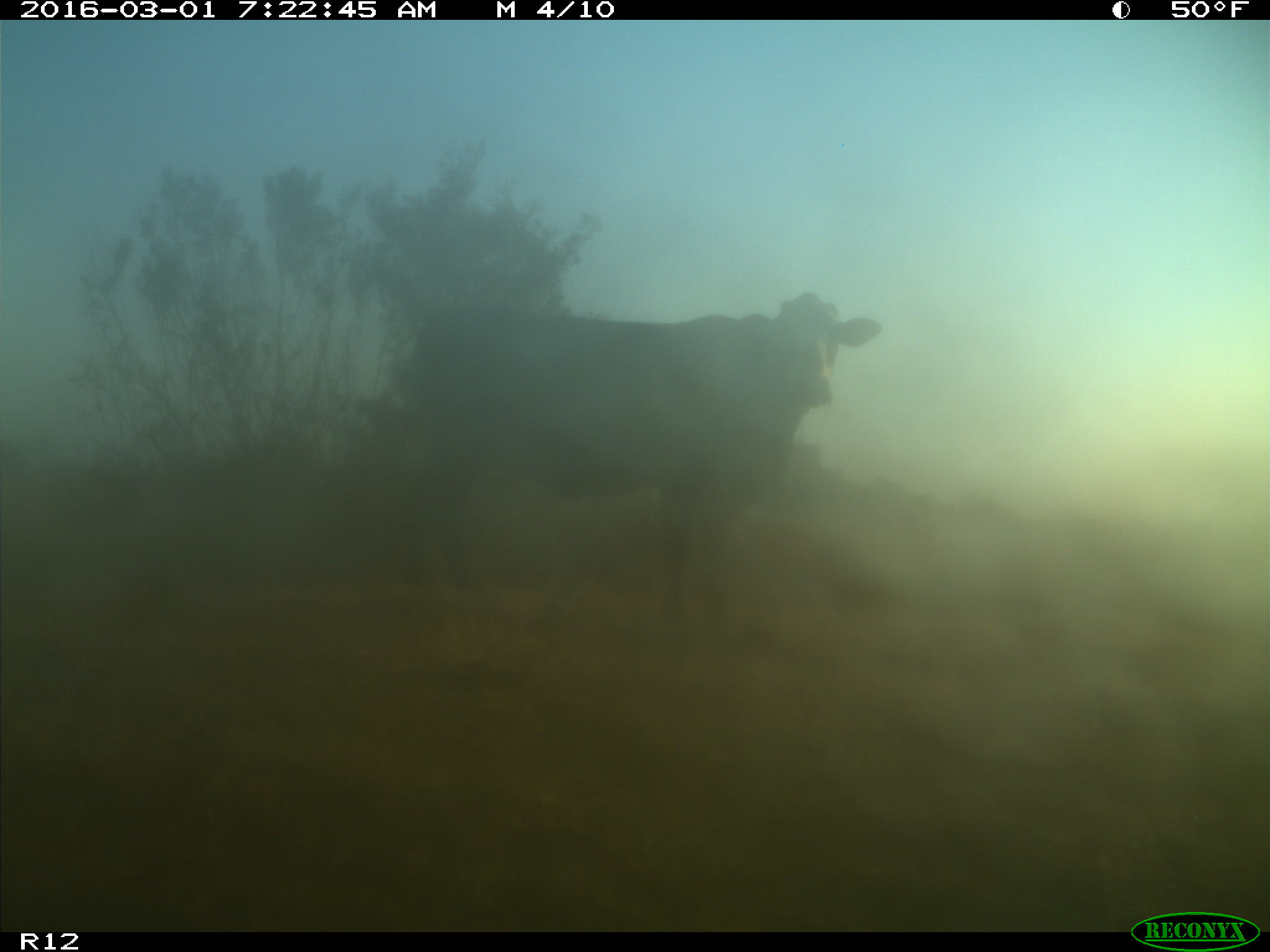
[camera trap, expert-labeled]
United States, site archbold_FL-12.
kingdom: Animalia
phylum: Chordata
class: Mammalia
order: Artiodactyla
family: Bovidae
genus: Bos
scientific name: Bos taurus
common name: domestic cow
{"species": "Bos taurus (domestic cow)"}